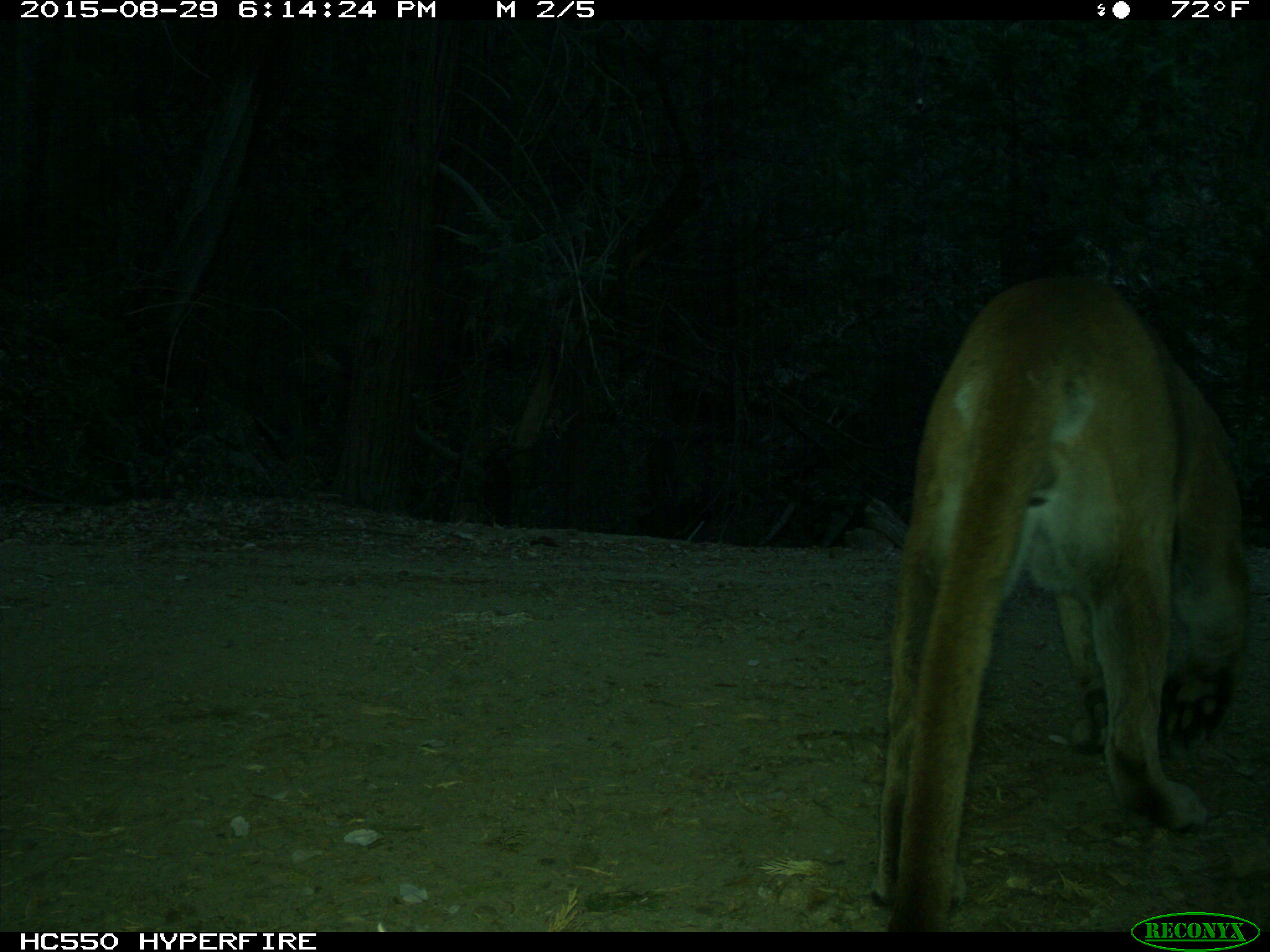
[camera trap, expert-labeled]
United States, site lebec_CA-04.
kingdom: Animalia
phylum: Chordata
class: Mammalia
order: Carnivora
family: Felidae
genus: Puma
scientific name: Puma concolor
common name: mountain lion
Puma concolor (mountain lion).